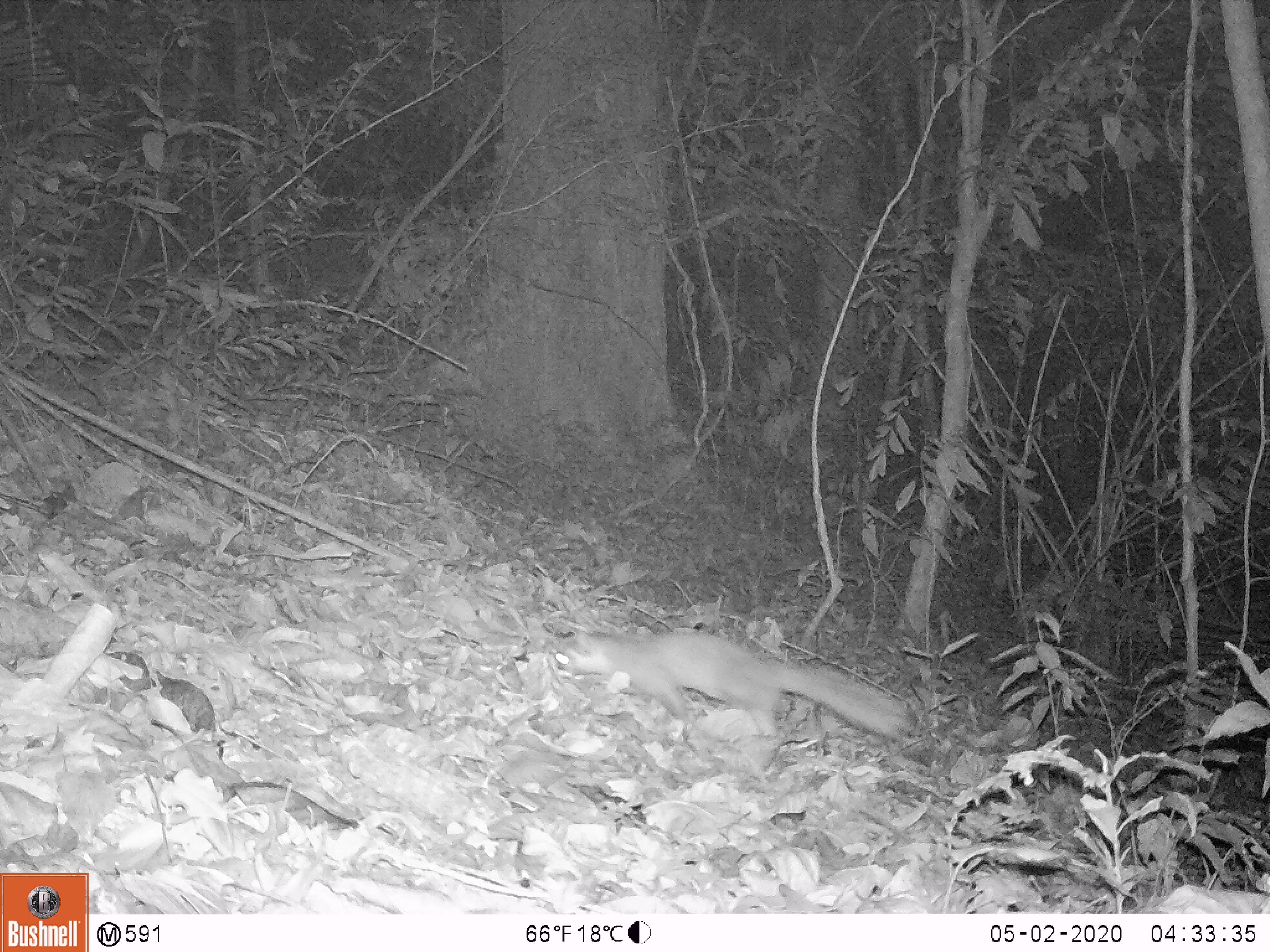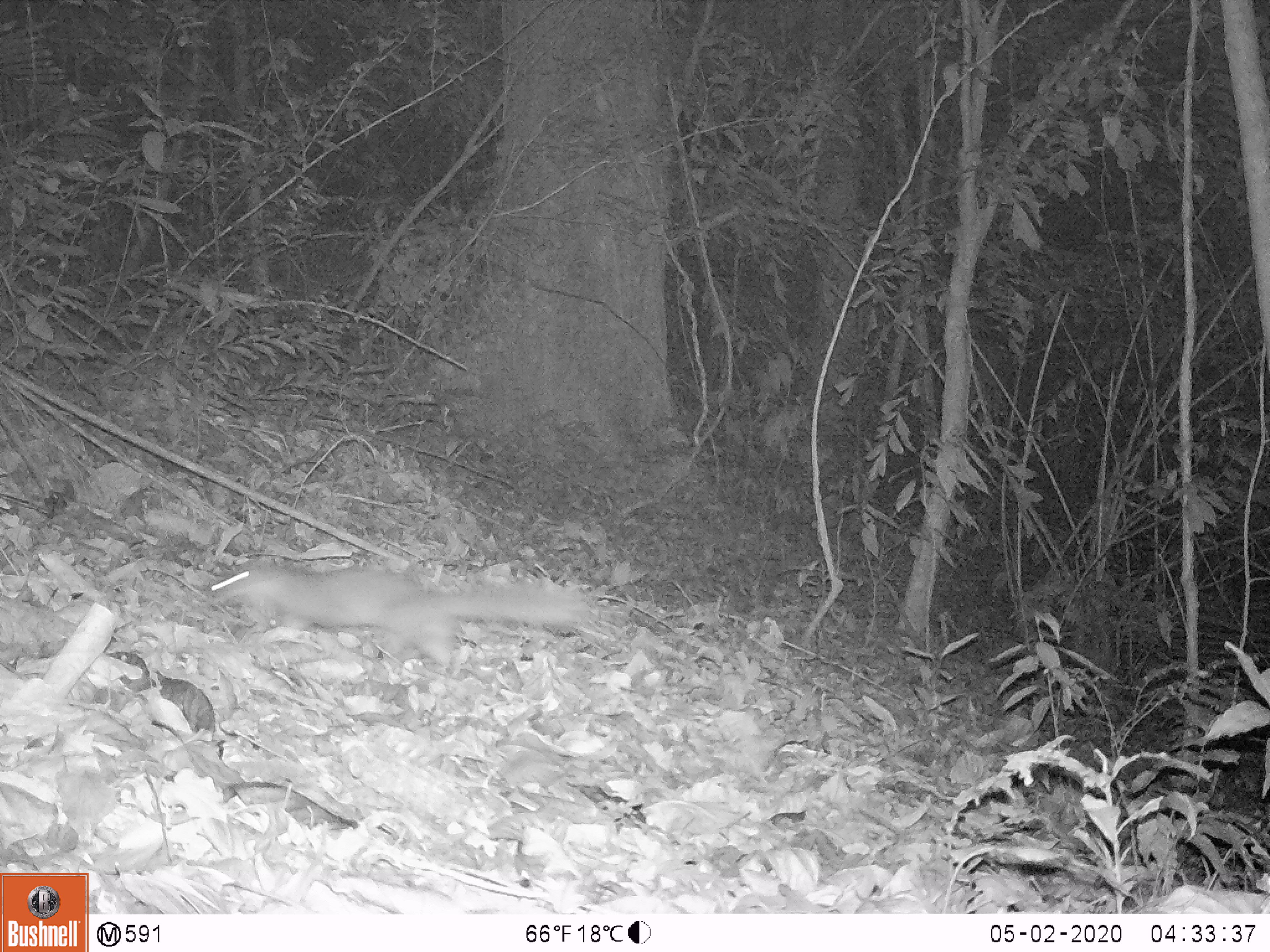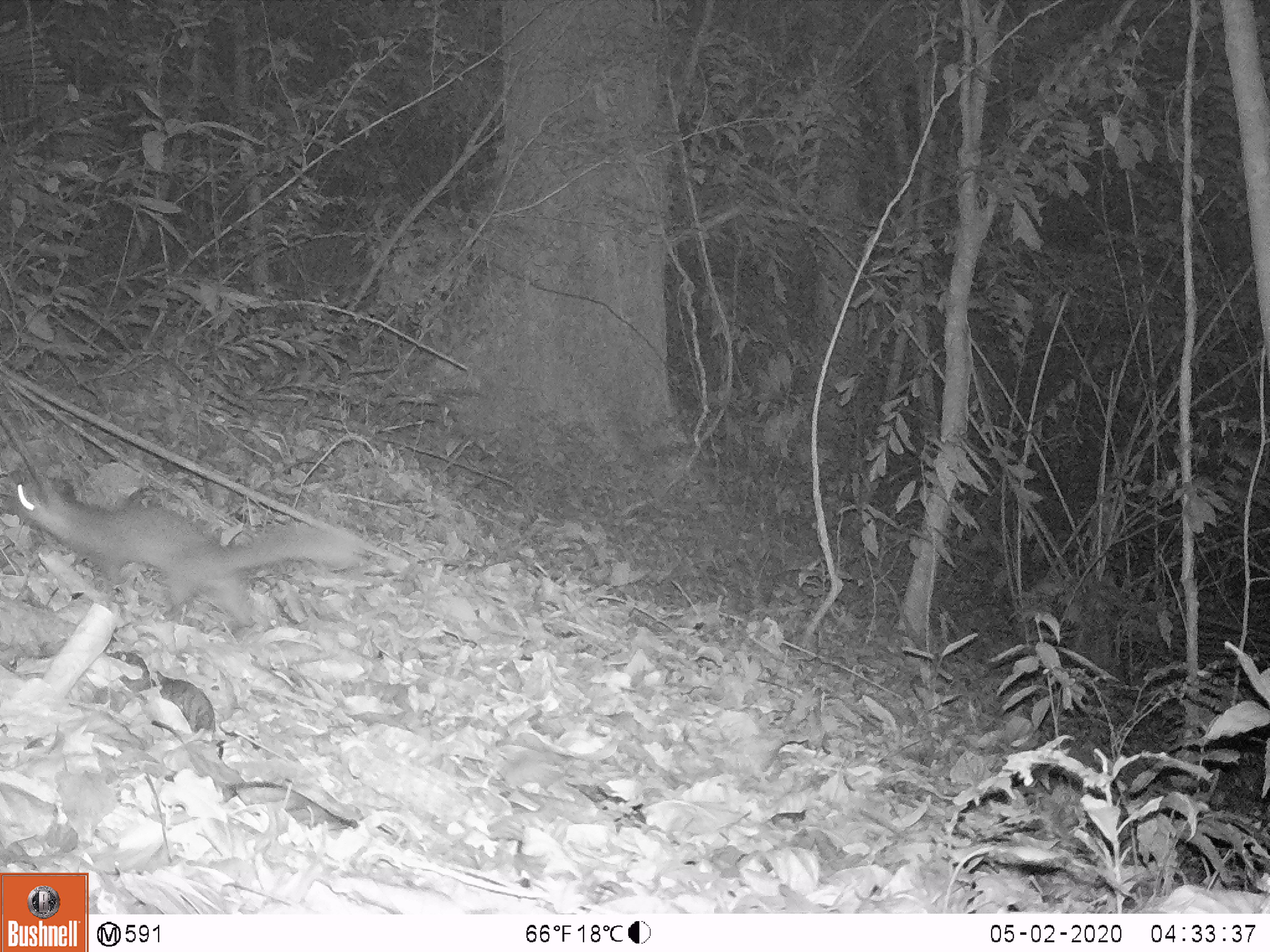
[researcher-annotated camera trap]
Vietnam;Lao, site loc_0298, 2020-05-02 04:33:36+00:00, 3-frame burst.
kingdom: Animalia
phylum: Chordata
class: Mammalia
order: Carnivora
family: Mustelidae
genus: Melogale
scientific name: Melogale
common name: ferret badger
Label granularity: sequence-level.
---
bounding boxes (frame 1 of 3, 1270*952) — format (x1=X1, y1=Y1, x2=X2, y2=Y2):
ferret badger: (x1=554, y1=628, x2=907, y2=739)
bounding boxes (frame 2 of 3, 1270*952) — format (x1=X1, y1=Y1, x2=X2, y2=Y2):
ferret badger: (x1=207, y1=558, x2=598, y2=666)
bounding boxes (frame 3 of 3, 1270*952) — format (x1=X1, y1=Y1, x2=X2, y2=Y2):
ferret badger: (x1=0, y1=466, x2=365, y2=629)